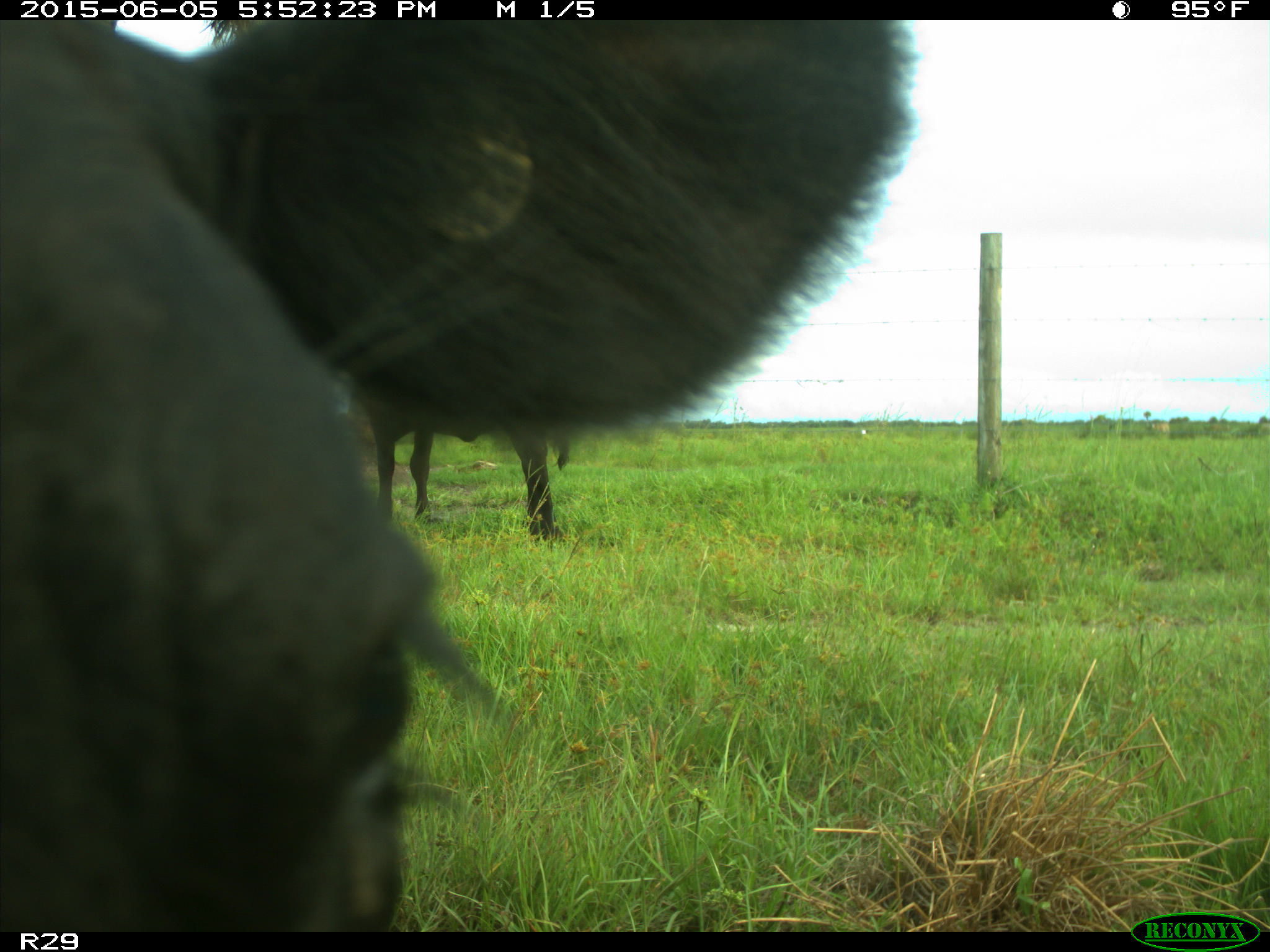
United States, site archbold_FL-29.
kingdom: Animalia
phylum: Chordata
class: Mammalia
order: Artiodactyla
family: Bovidae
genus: Bos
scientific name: Bos taurus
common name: domestic cow